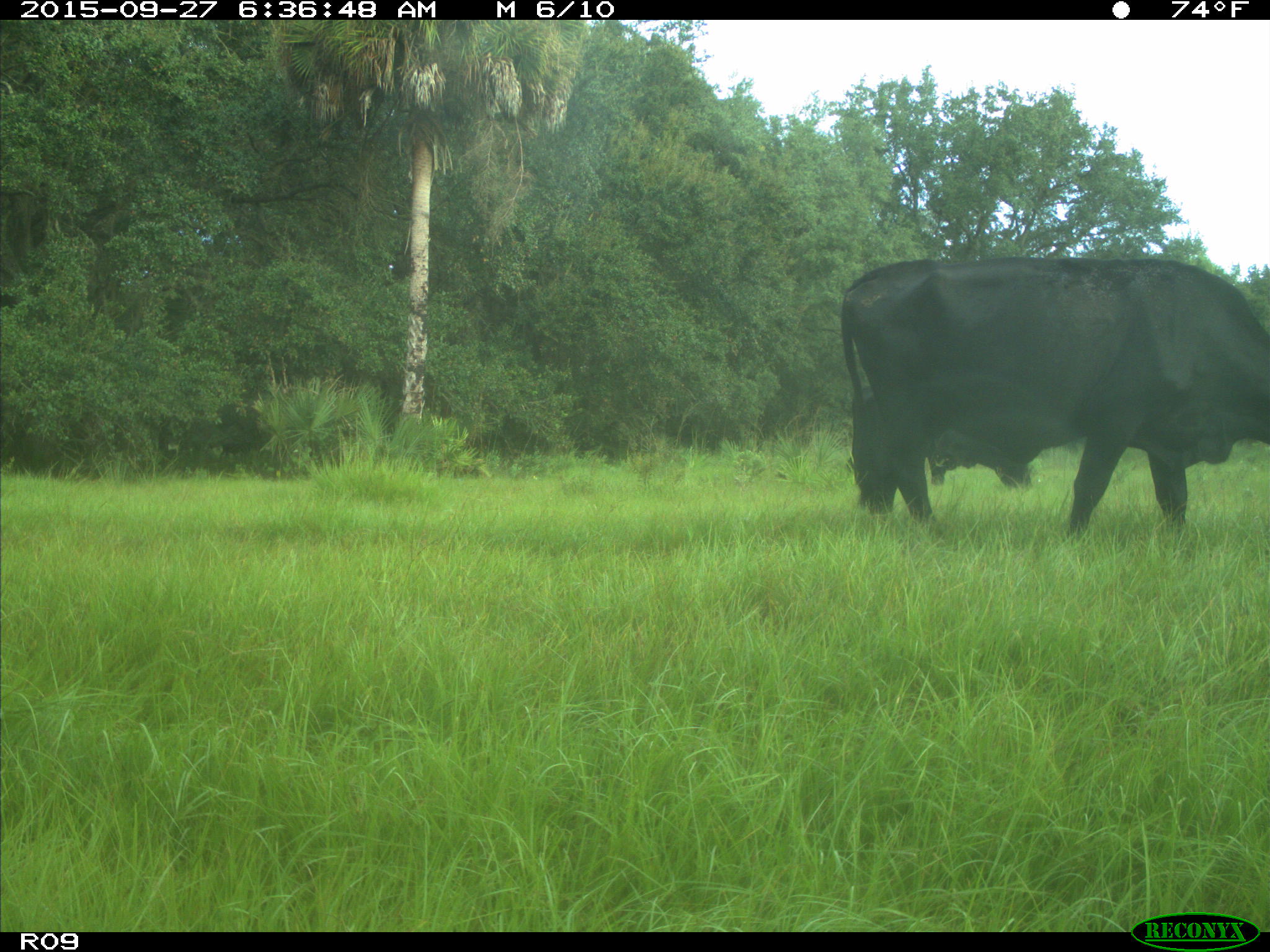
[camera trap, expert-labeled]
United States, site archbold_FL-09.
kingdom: Animalia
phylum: Chordata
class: Mammalia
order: Artiodactyla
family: Bovidae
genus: Bos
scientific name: Bos taurus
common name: domestic cow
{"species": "Bos taurus (domestic cow)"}